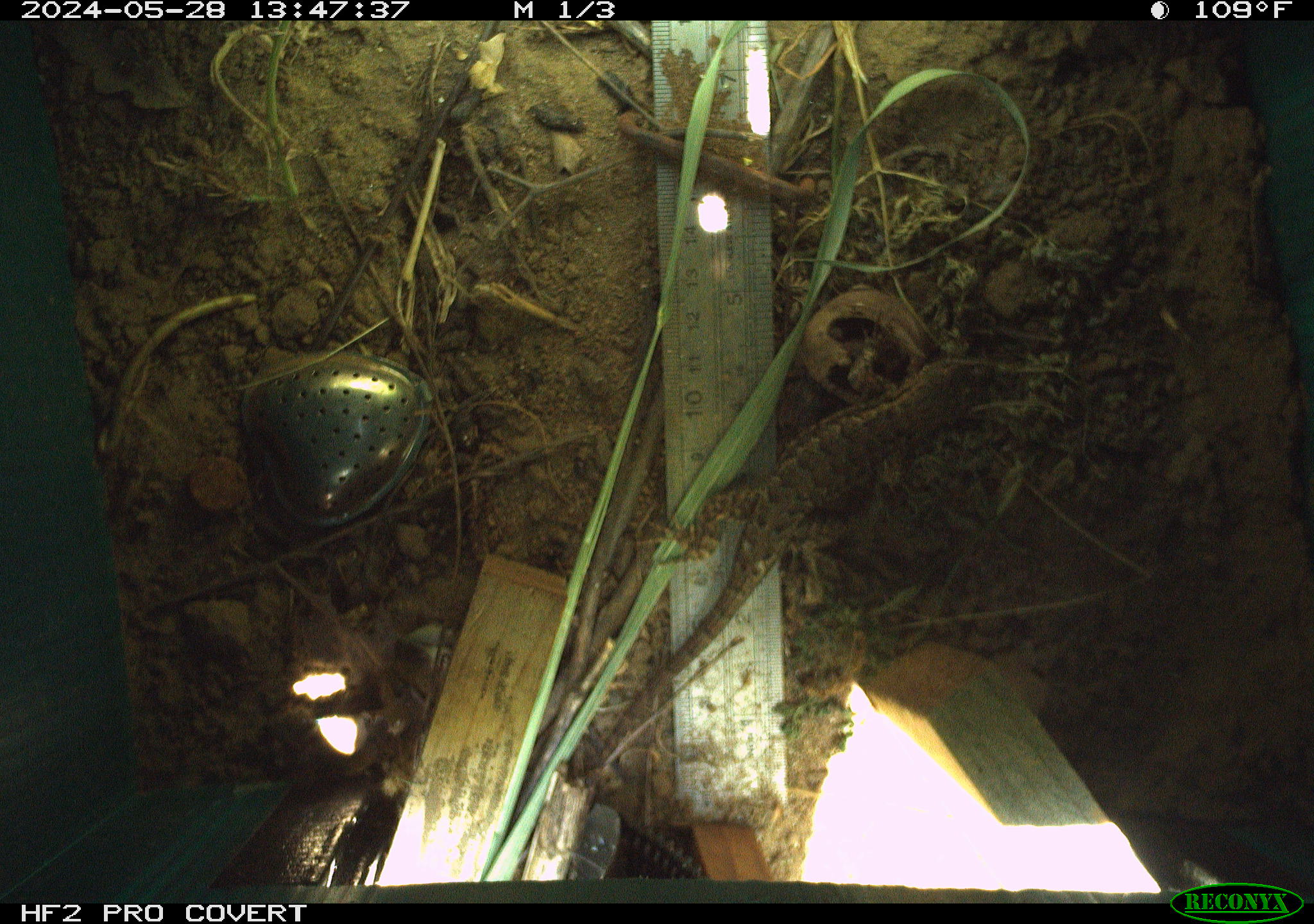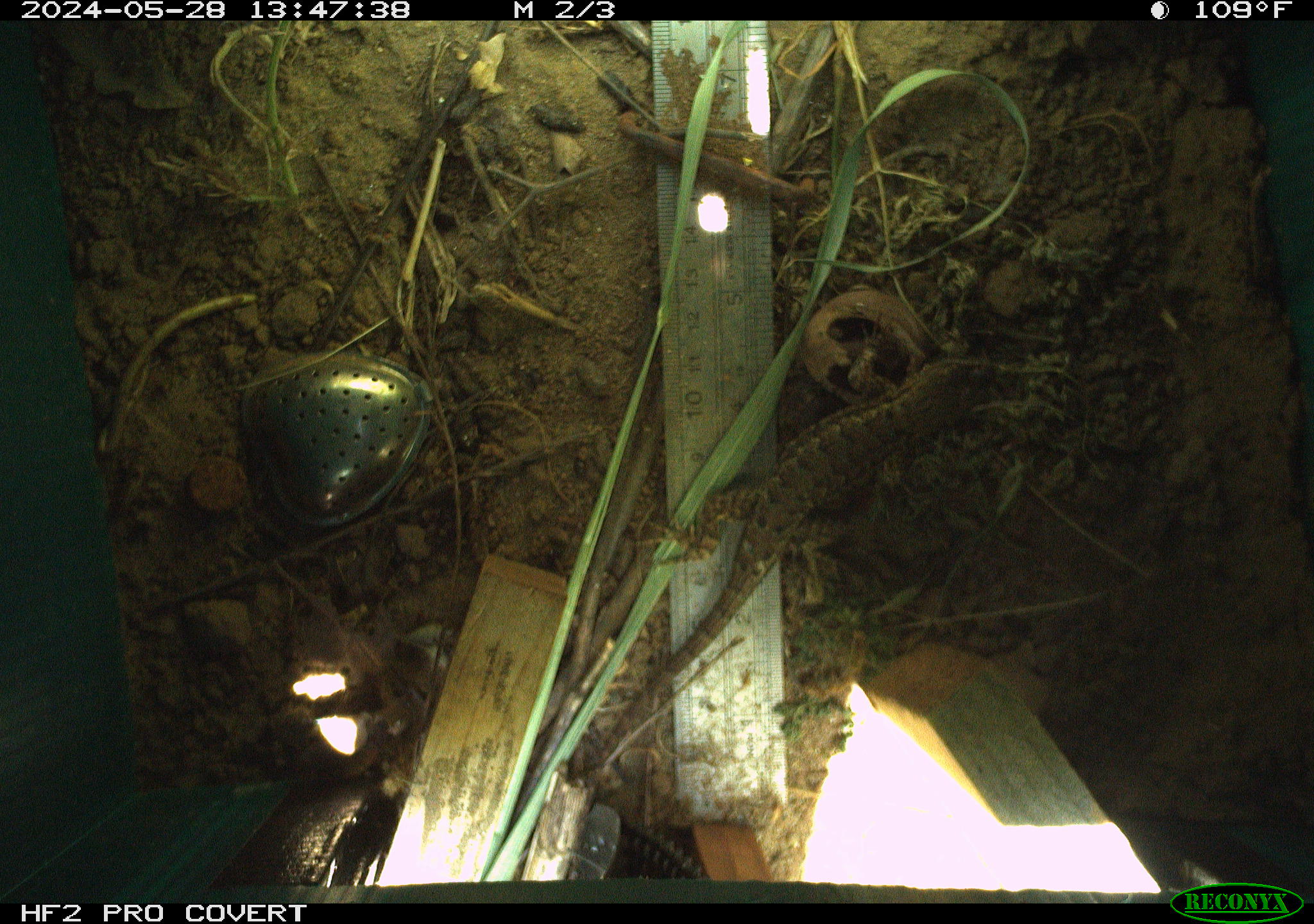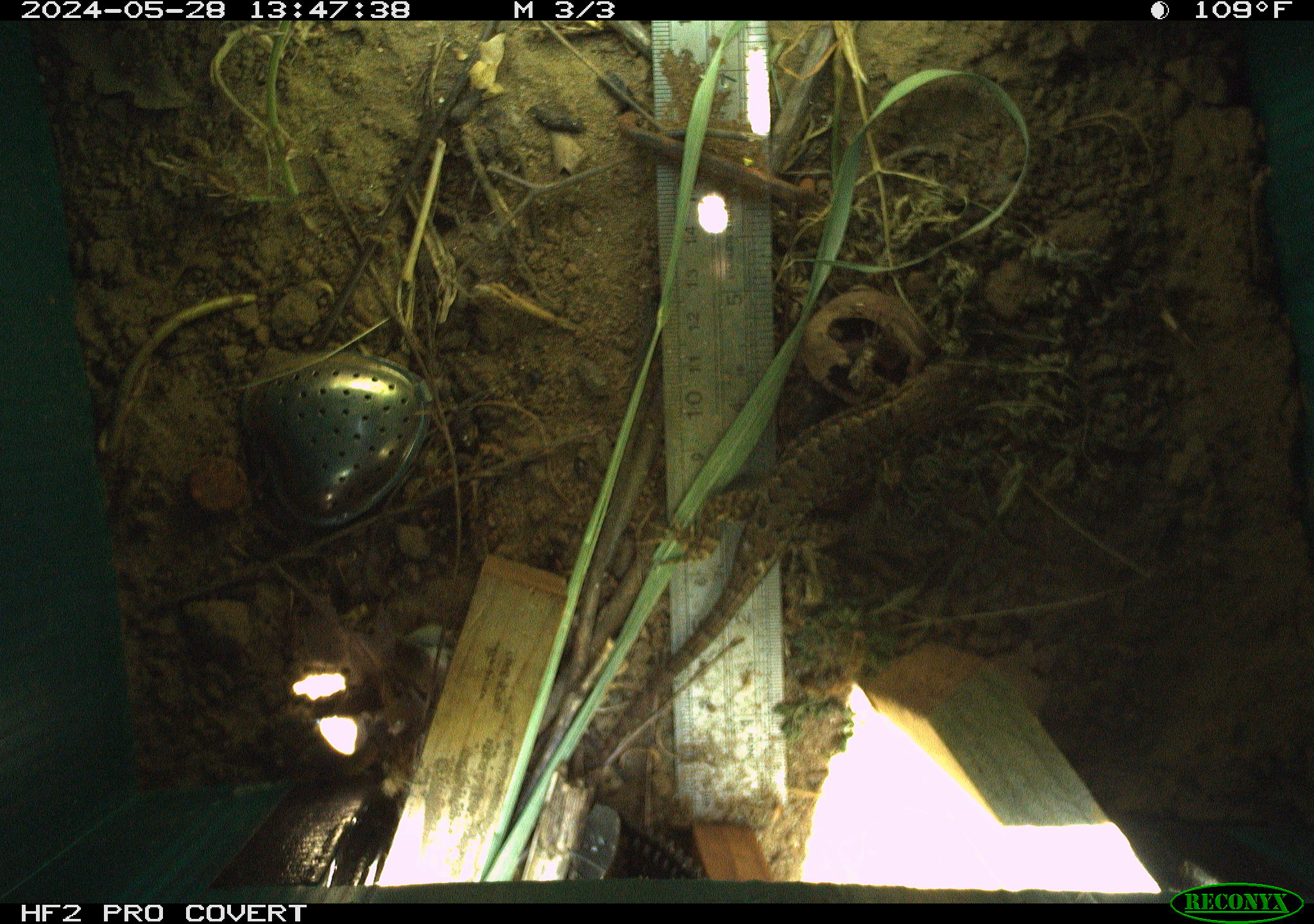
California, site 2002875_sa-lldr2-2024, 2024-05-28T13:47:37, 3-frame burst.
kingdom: Animalia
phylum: Chordata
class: Reptilia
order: Squamata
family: Phrynosomatidae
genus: Sceloporus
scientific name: Sceloporus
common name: spiny lizards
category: sceloporus species